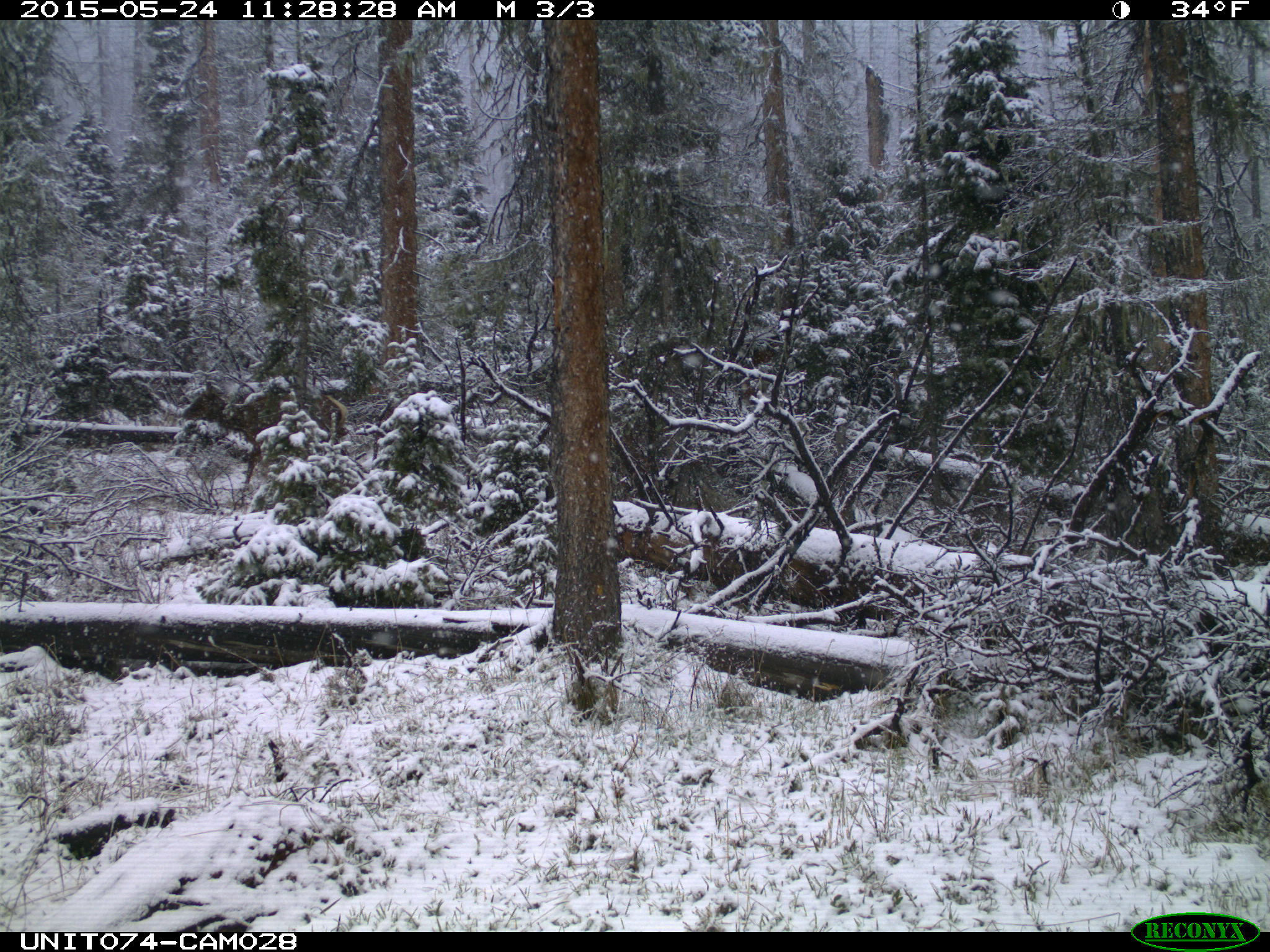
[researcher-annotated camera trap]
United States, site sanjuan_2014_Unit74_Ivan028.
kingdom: Animalia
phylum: Chordata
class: Mammalia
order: Artiodactyla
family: Cervidae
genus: Cervus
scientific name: Cervus elaphus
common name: red deer